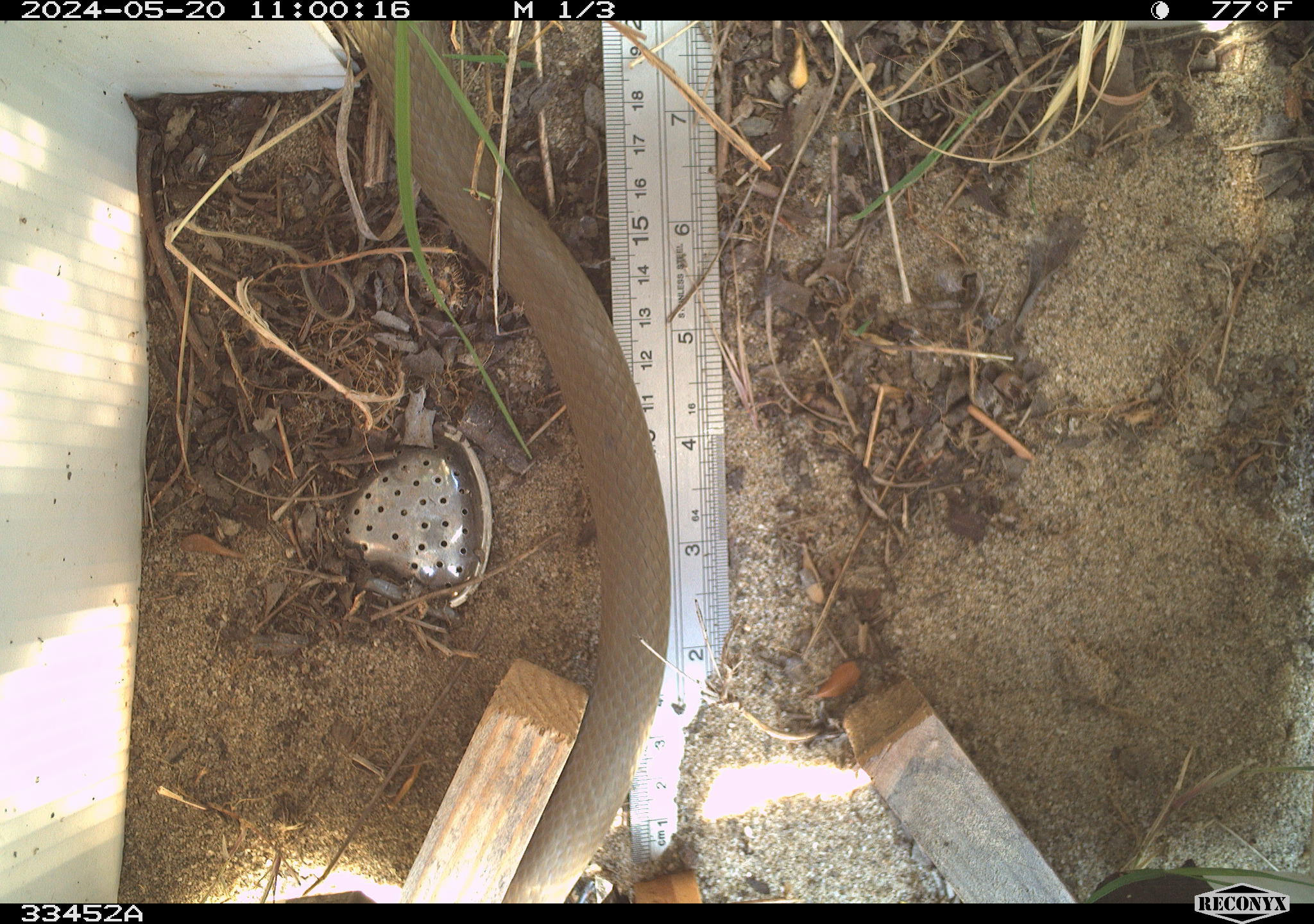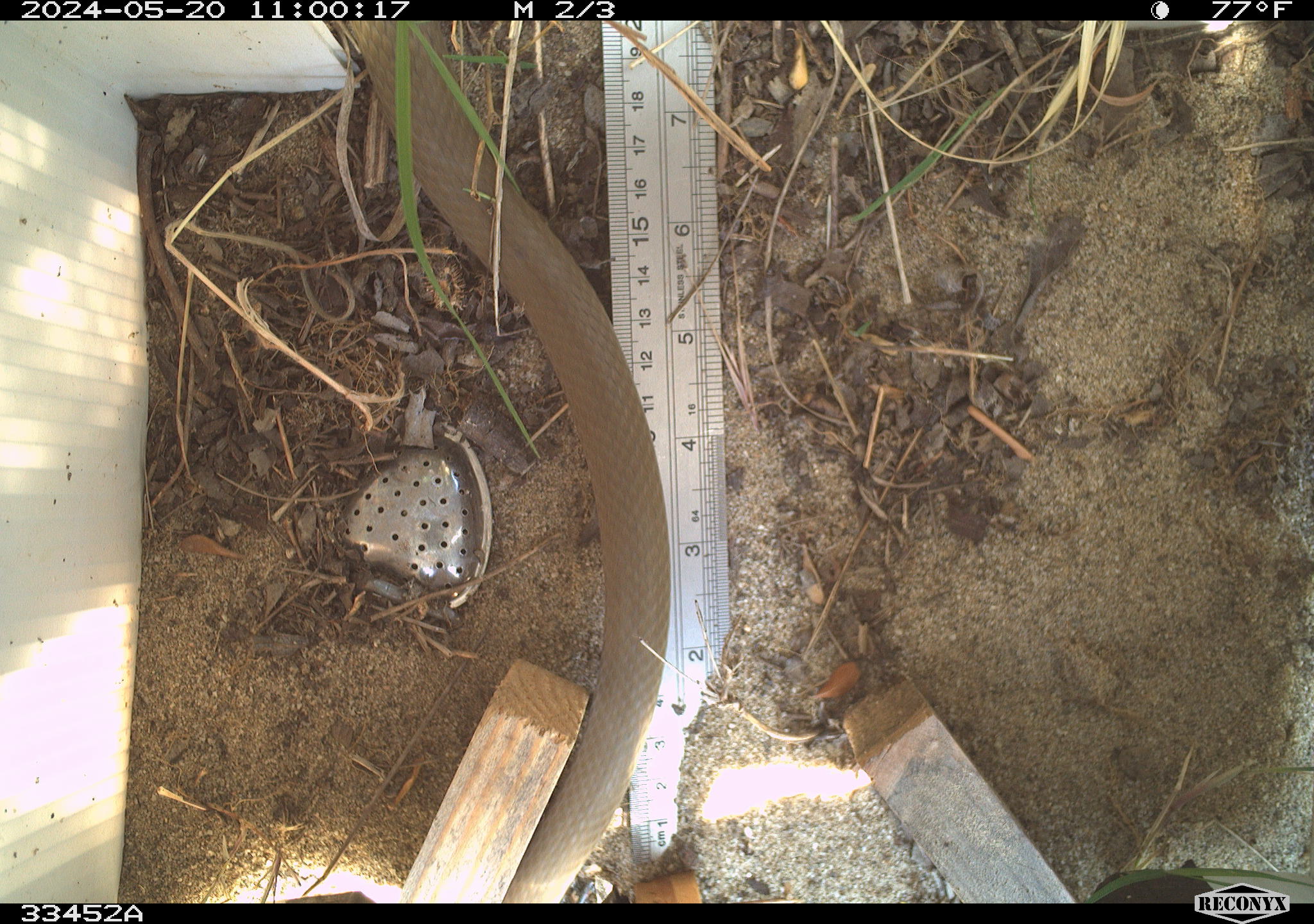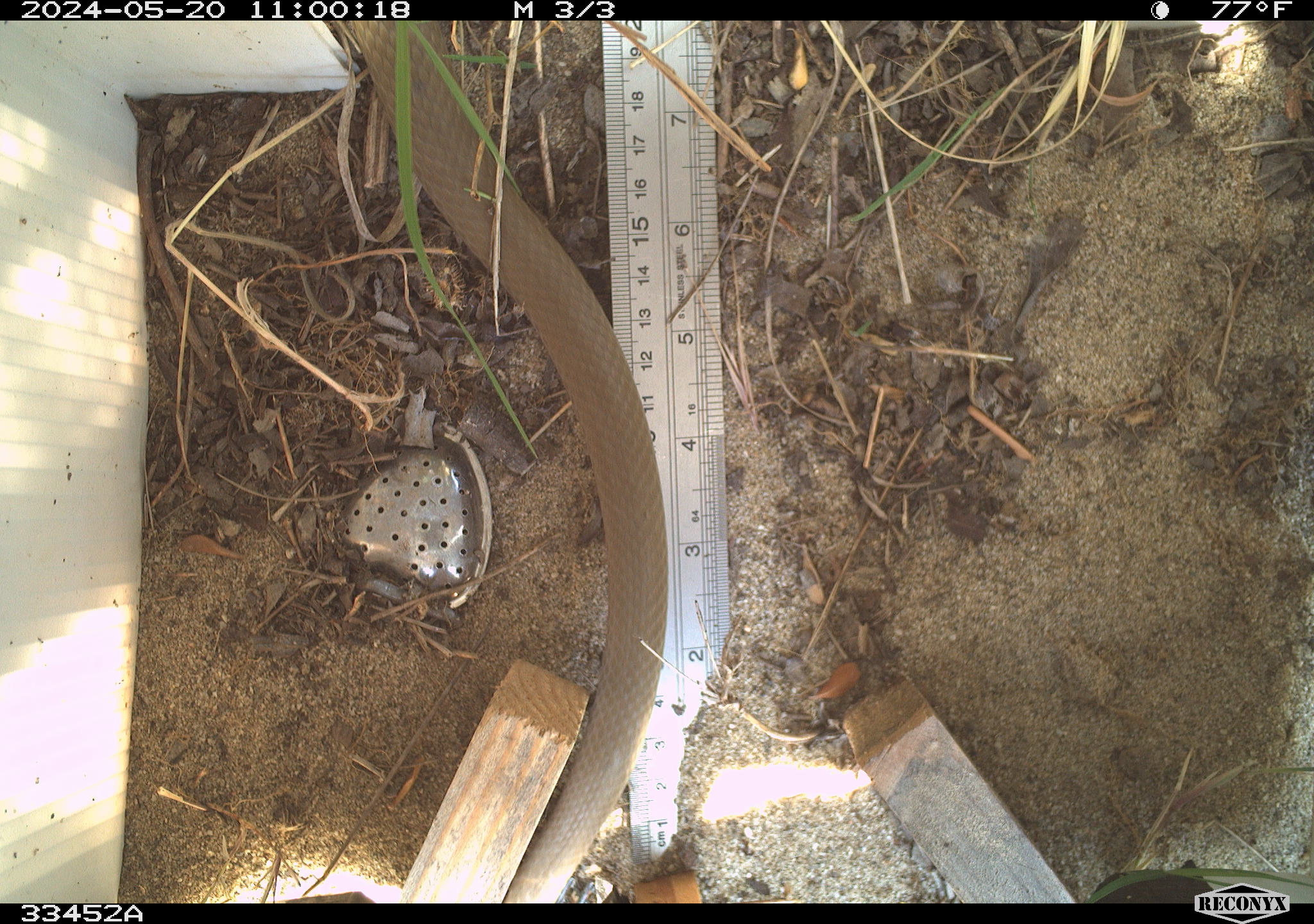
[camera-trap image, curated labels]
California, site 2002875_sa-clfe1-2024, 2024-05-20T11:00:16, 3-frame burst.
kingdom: Animalia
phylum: Chordata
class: Reptilia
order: Squamata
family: Colubridae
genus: Coluber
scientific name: Coluber constrictor mormon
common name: western yellow-bellied racer